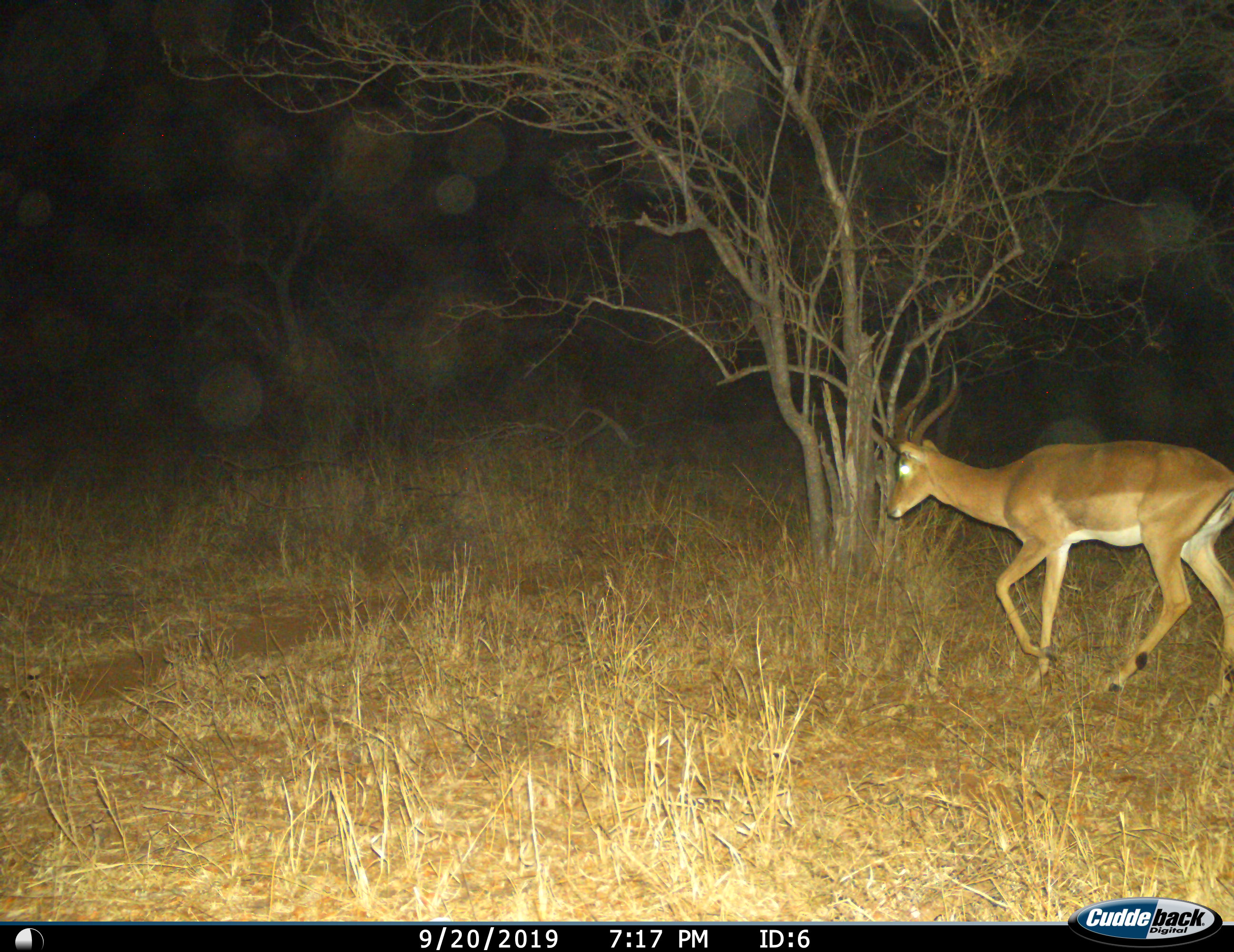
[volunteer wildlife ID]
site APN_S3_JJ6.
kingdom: Animalia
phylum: Chordata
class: Mammalia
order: Artiodactyla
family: Bovidae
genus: Aepyceros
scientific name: Aepyceros melampus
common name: impala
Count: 1.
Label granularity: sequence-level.